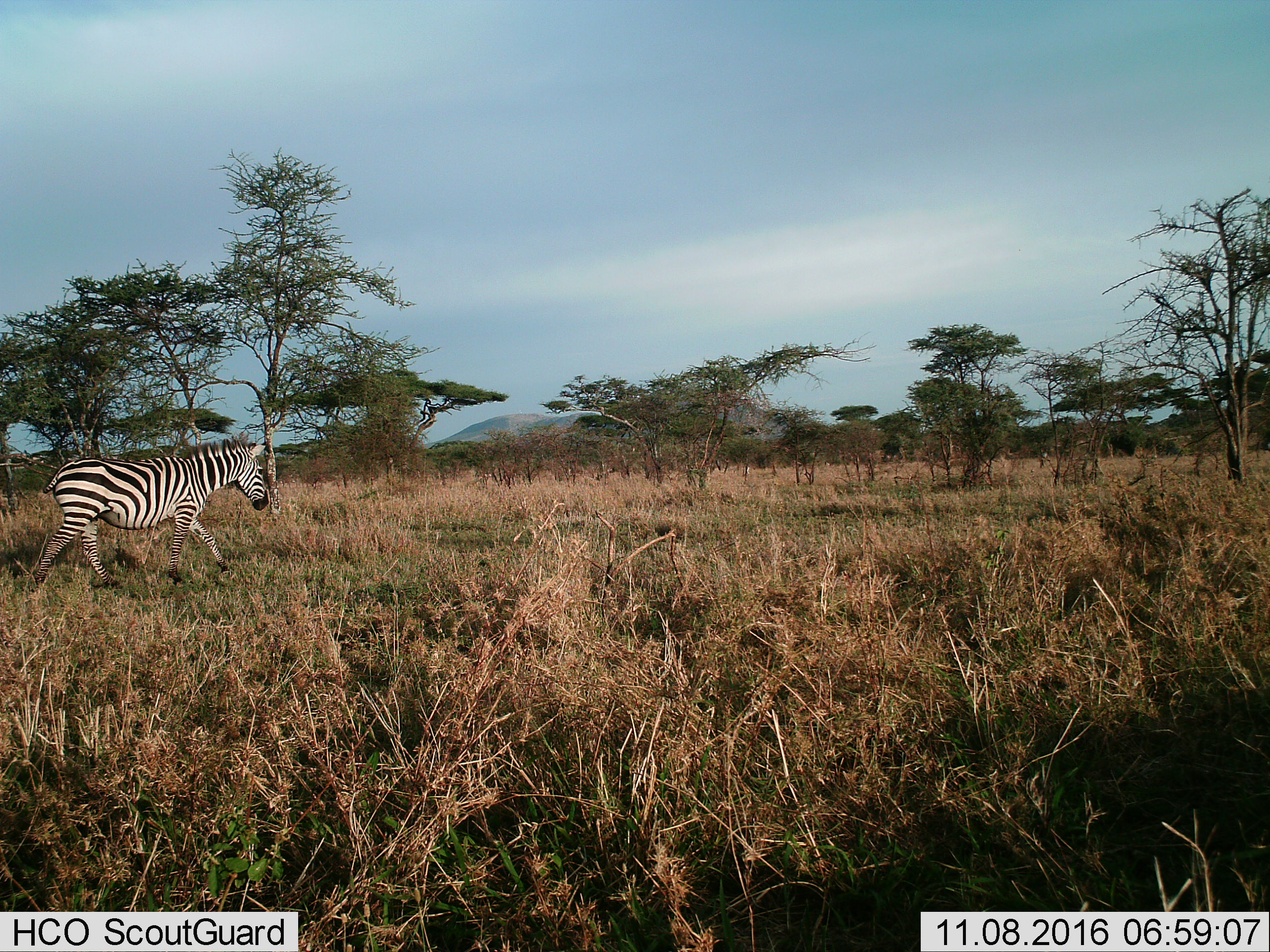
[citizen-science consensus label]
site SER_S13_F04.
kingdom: Animalia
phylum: Chordata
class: Mammalia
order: Perissodactyla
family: Equidae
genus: Equus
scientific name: Equus quagga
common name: plains zebra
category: zebraplains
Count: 1.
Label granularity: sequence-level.